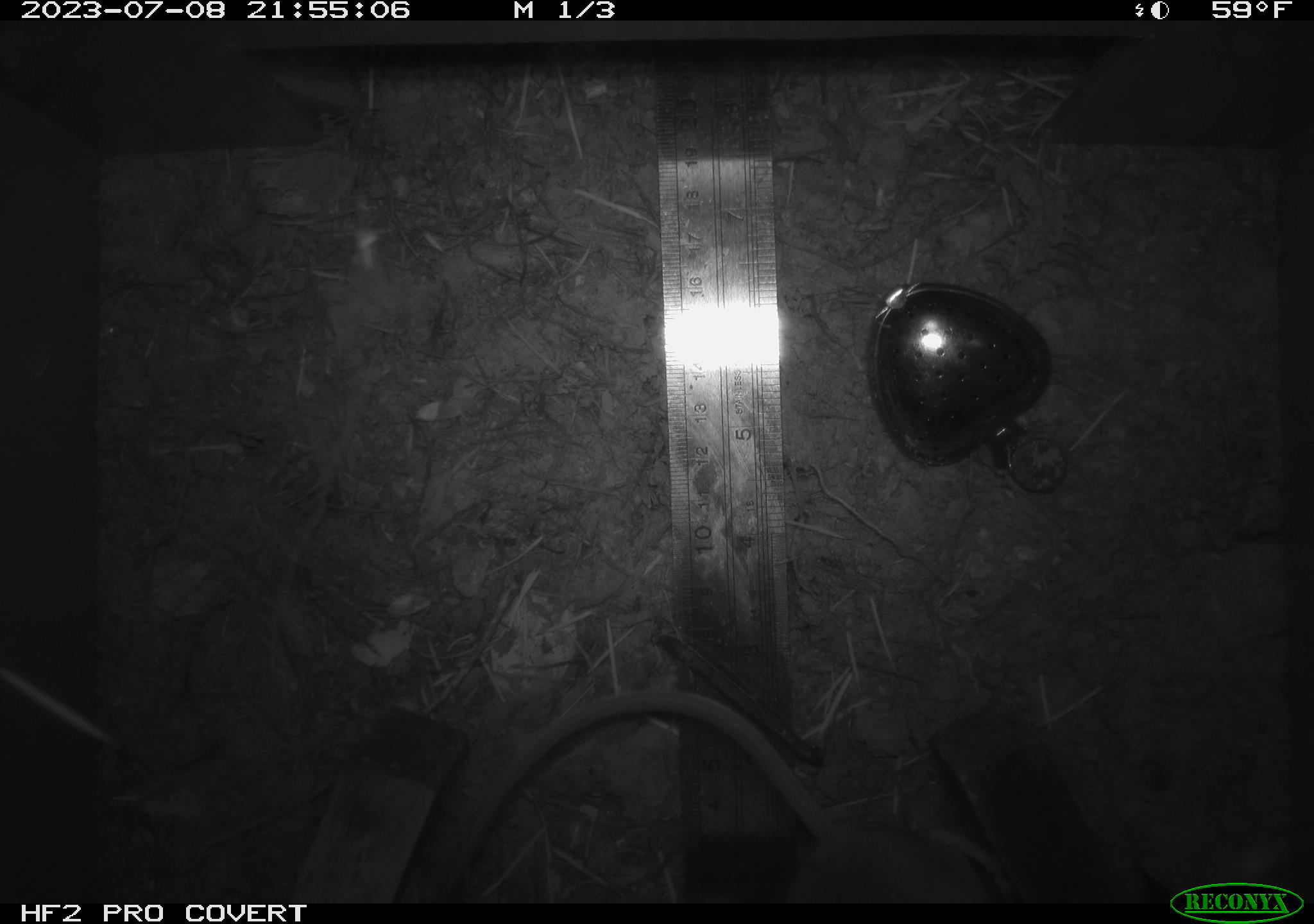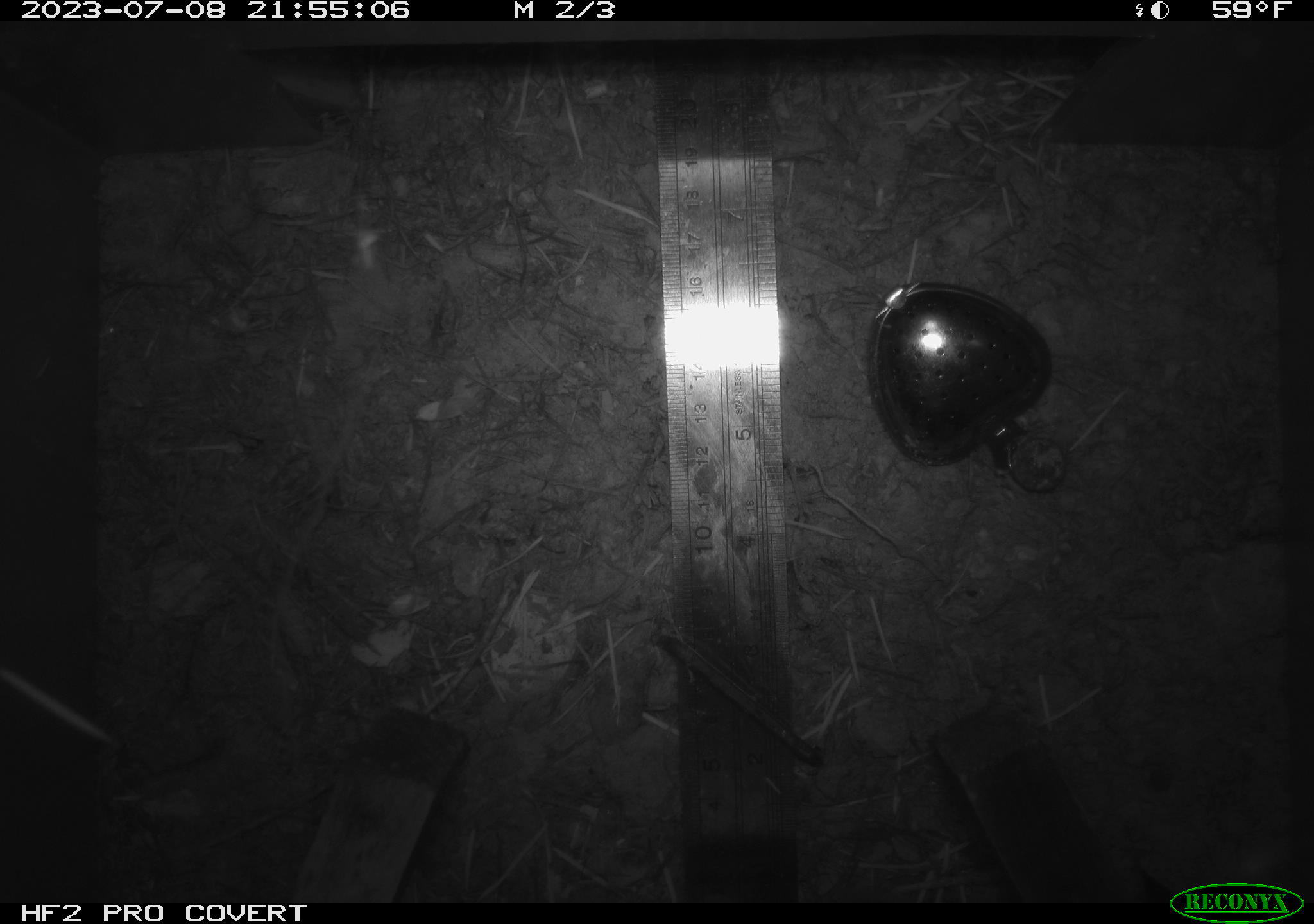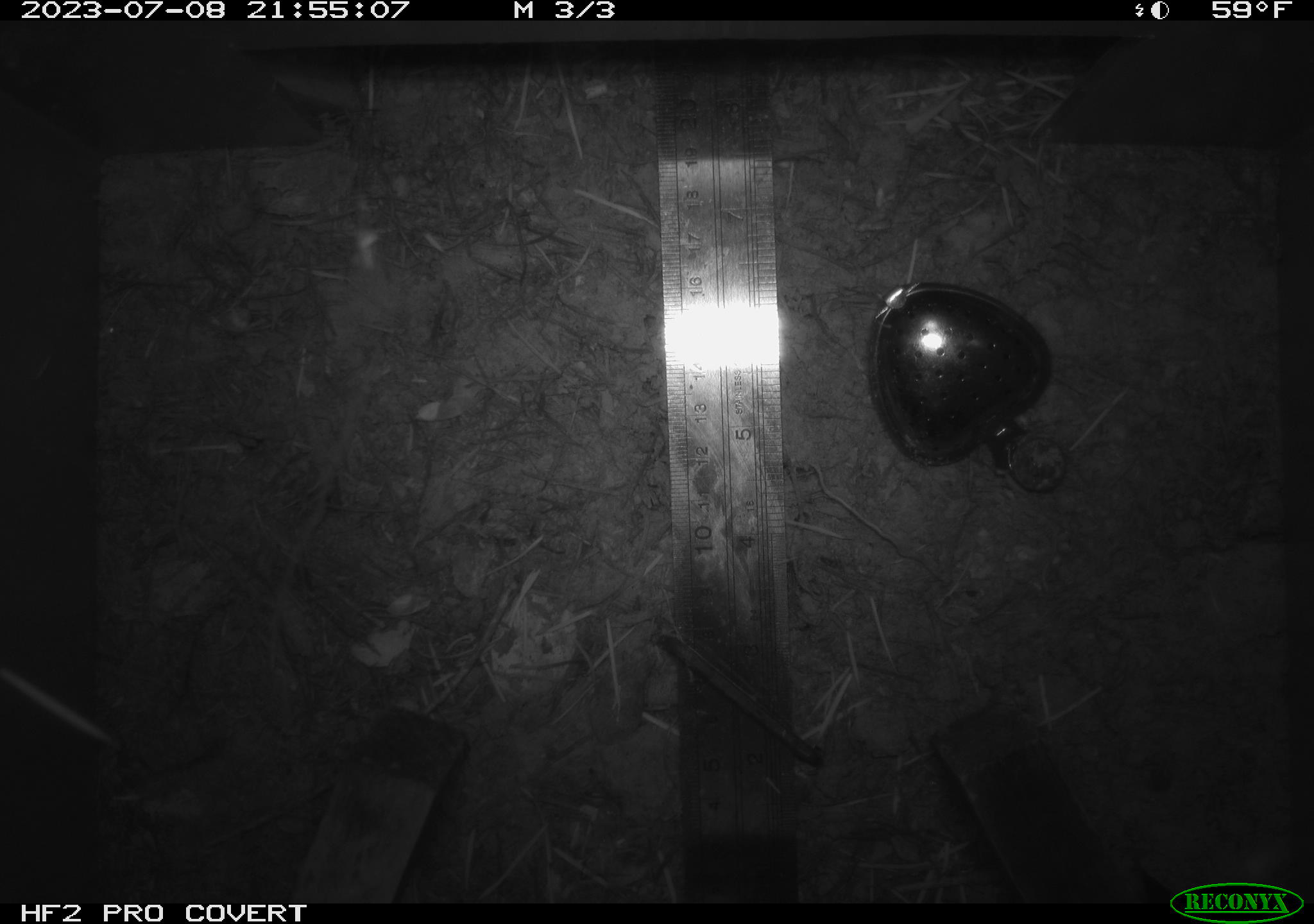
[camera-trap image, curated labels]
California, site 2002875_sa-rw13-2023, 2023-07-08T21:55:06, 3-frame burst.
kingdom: Animalia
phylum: Chordata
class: Mammalia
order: Rodentia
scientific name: Rodentia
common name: mouse species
Mouse species (Rodentia).